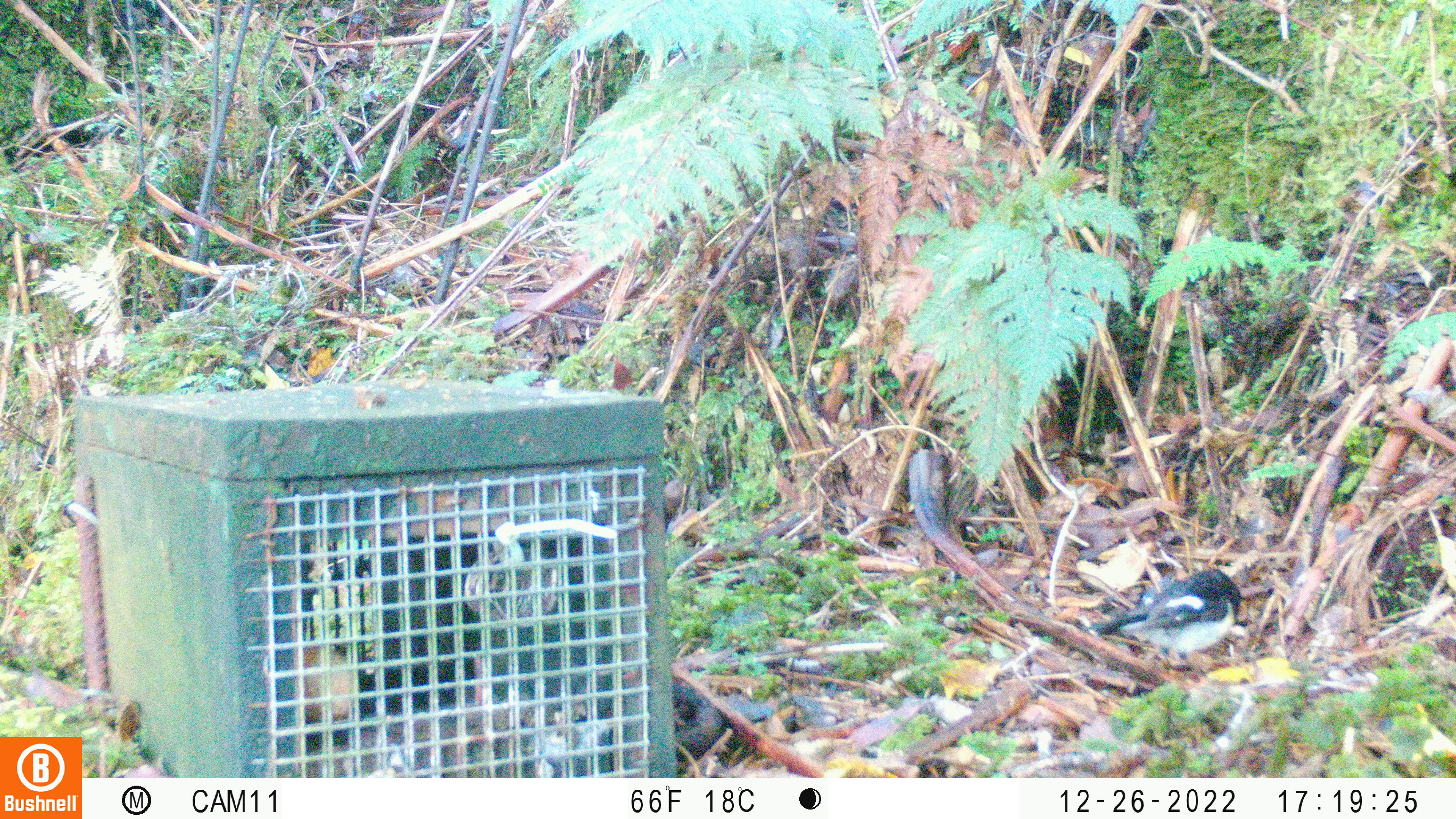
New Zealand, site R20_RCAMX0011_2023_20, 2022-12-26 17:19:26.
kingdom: Animalia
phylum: Chordata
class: Aves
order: Passeriformes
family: Petroicidae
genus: Petroica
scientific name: Petroica macrocephala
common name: tomtit